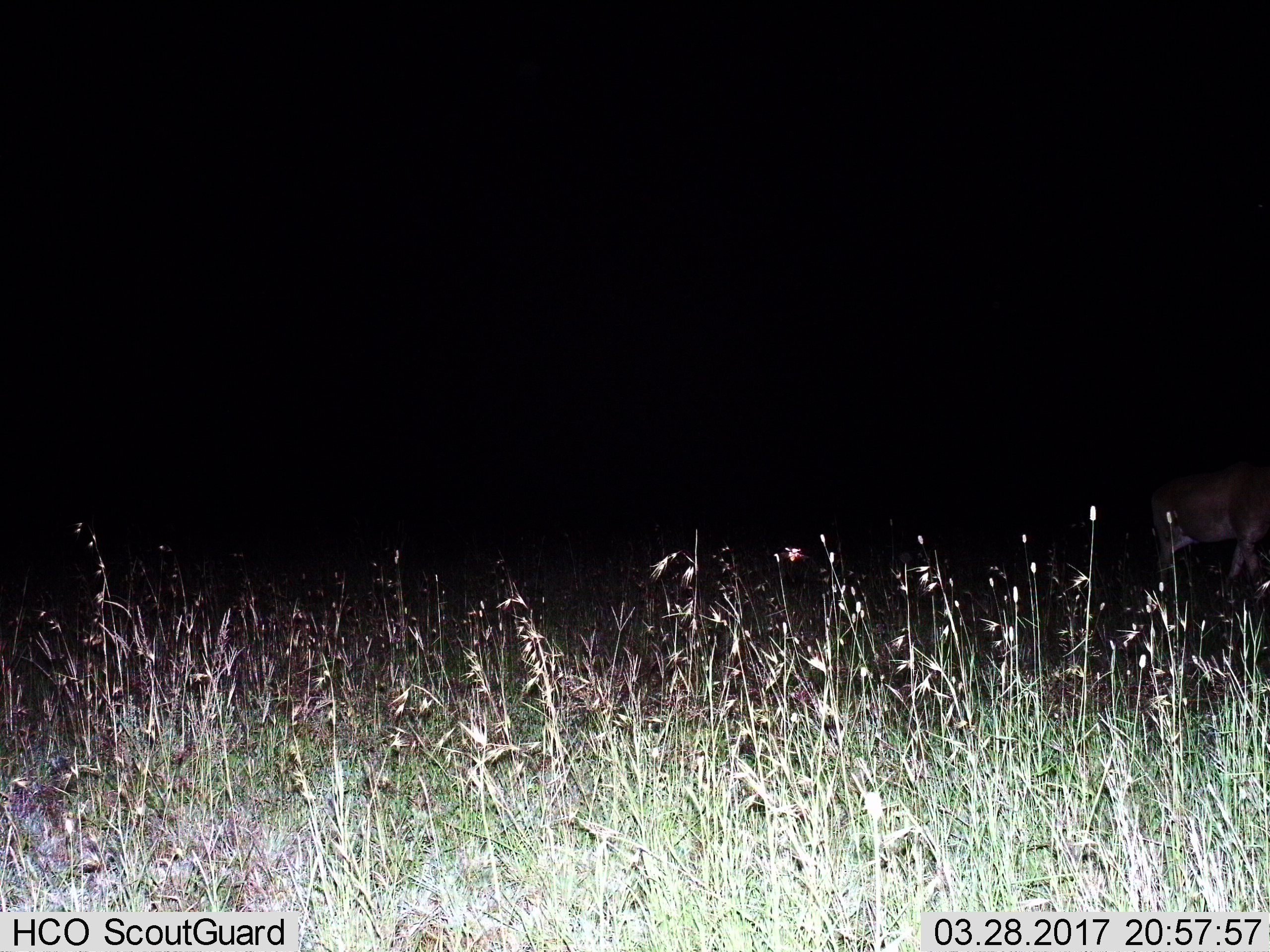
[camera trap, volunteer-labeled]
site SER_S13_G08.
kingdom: Animalia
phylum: Chordata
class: Mammalia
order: Artiodactyla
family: Bovidae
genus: Tragelaphus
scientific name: Tragelaphus oryx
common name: eland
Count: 1.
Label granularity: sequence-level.